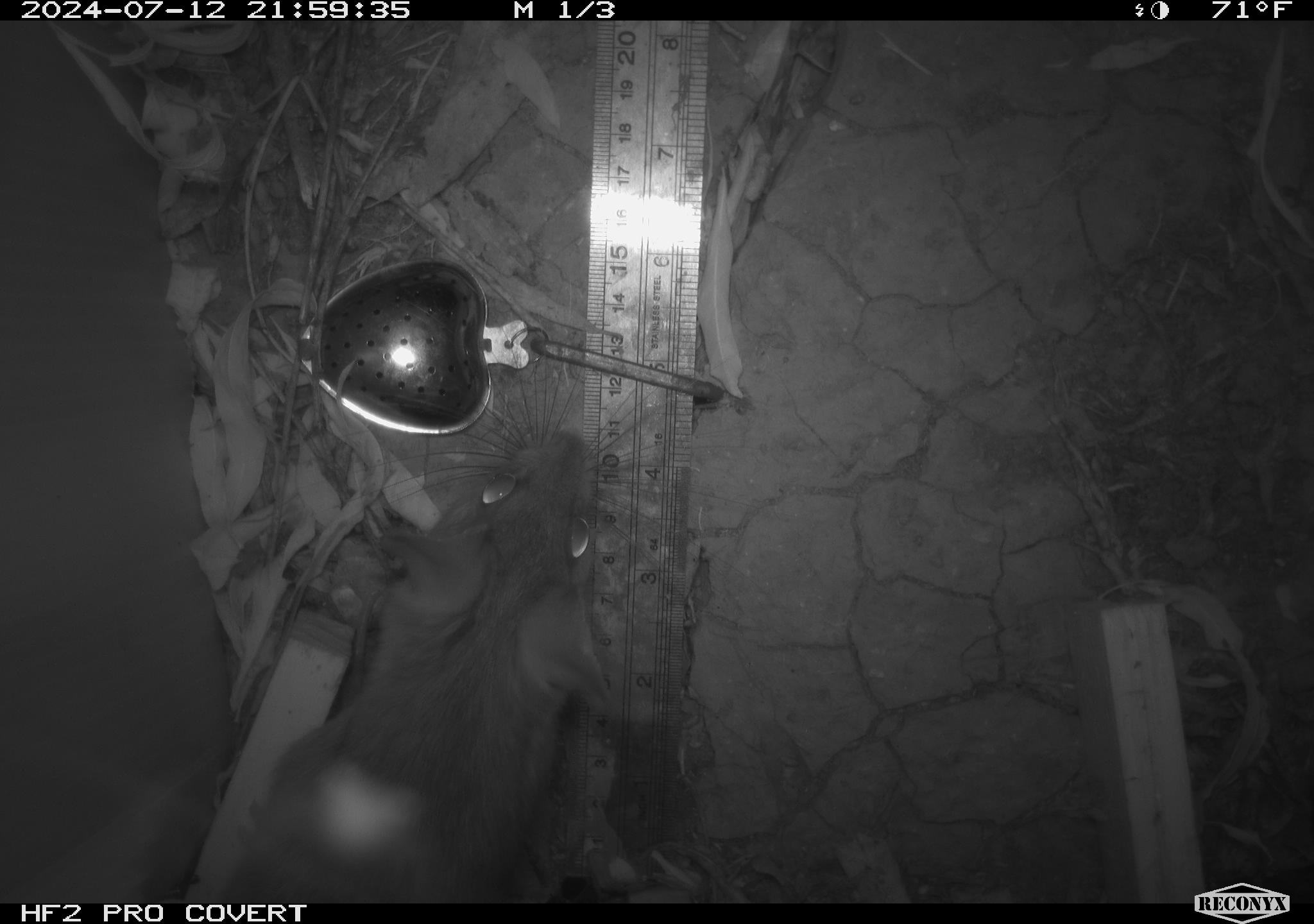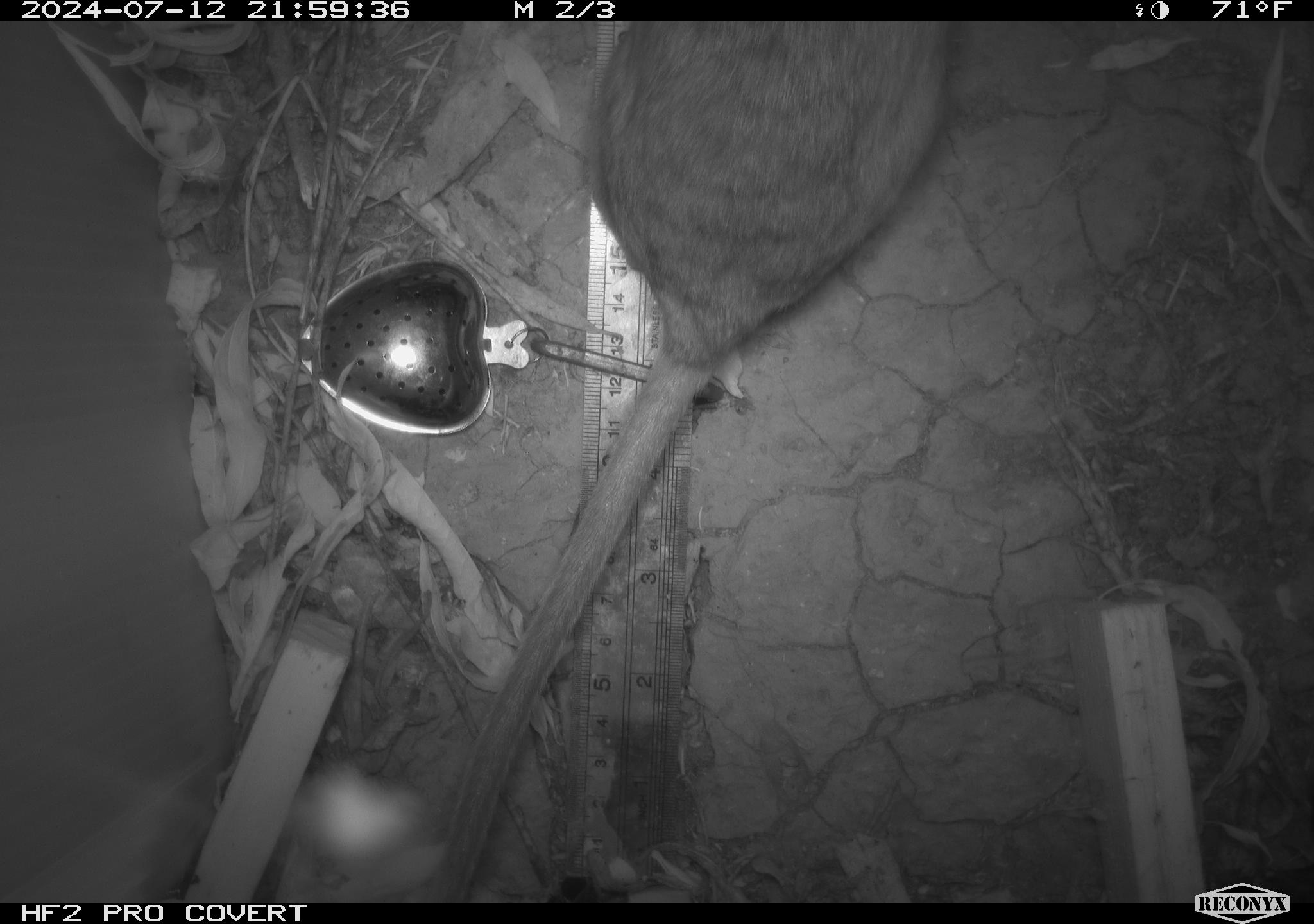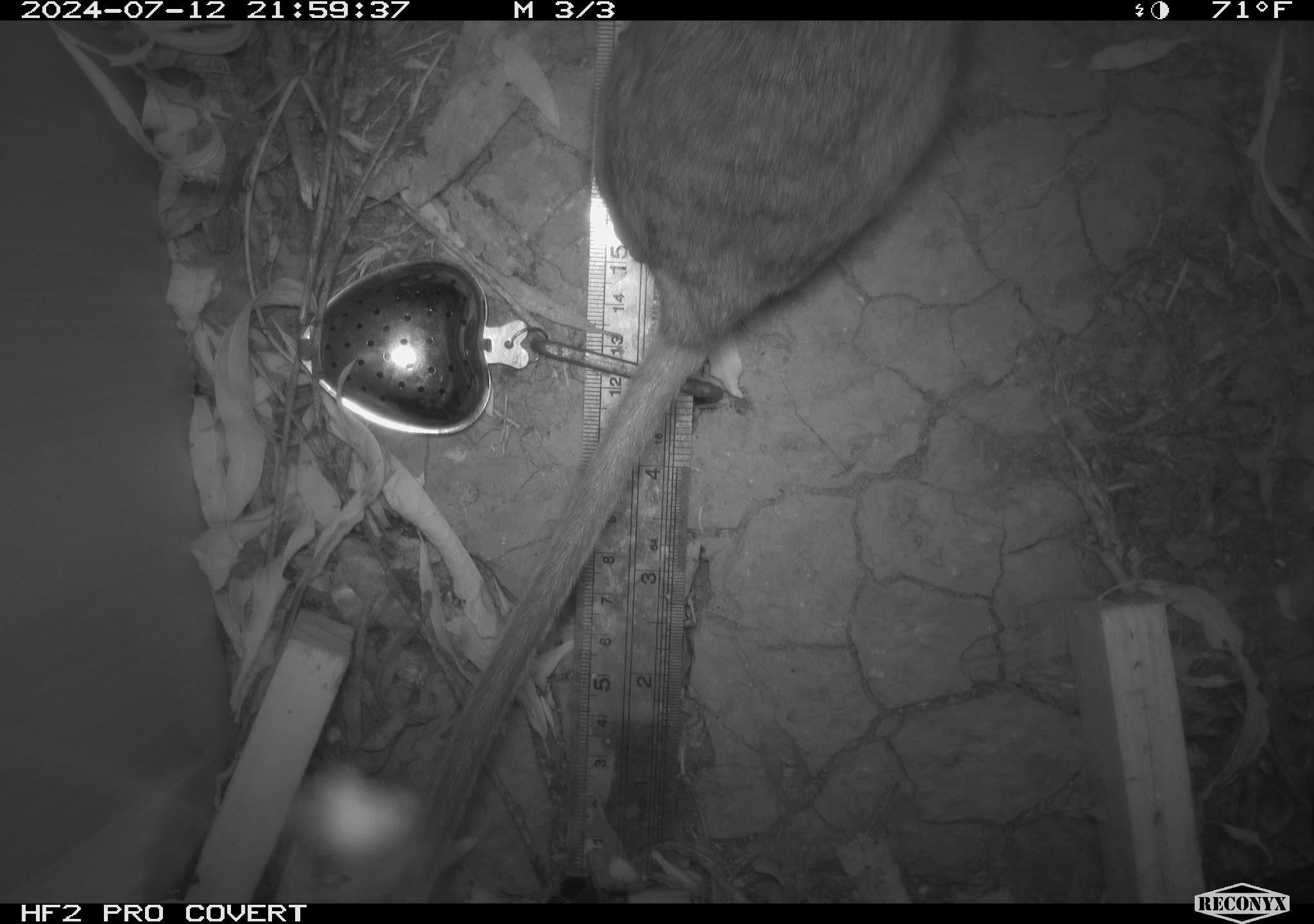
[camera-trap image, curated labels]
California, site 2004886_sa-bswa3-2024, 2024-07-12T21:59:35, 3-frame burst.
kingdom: Animalia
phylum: Chordata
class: Mammalia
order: Rodentia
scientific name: Rodentia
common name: woodrat or rat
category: woodrat or rat species